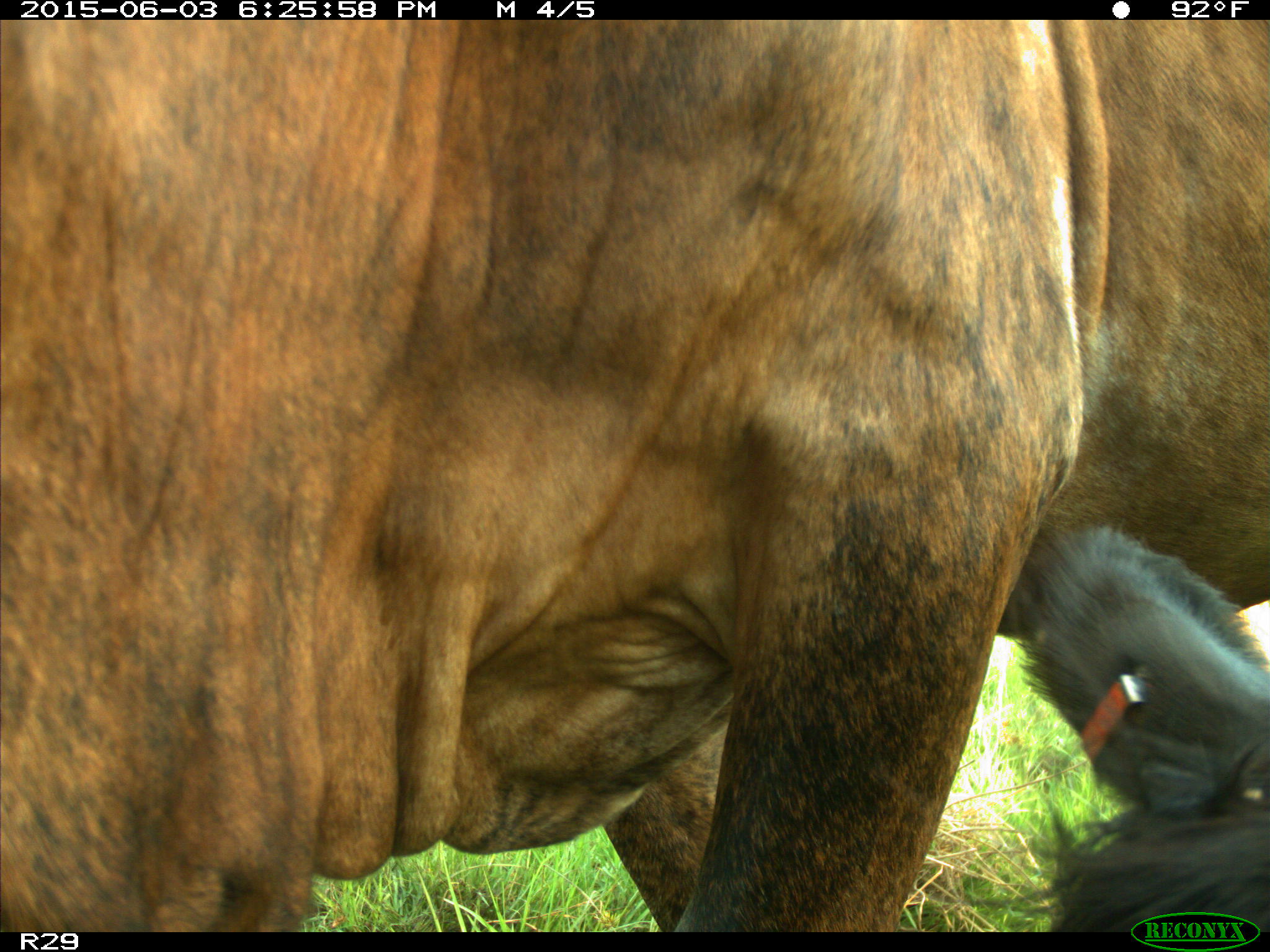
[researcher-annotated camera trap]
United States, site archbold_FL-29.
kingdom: Animalia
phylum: Chordata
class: Mammalia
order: Artiodactyla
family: Bovidae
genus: Bos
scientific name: Bos taurus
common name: domestic cow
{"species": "Bos taurus (domestic cow)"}